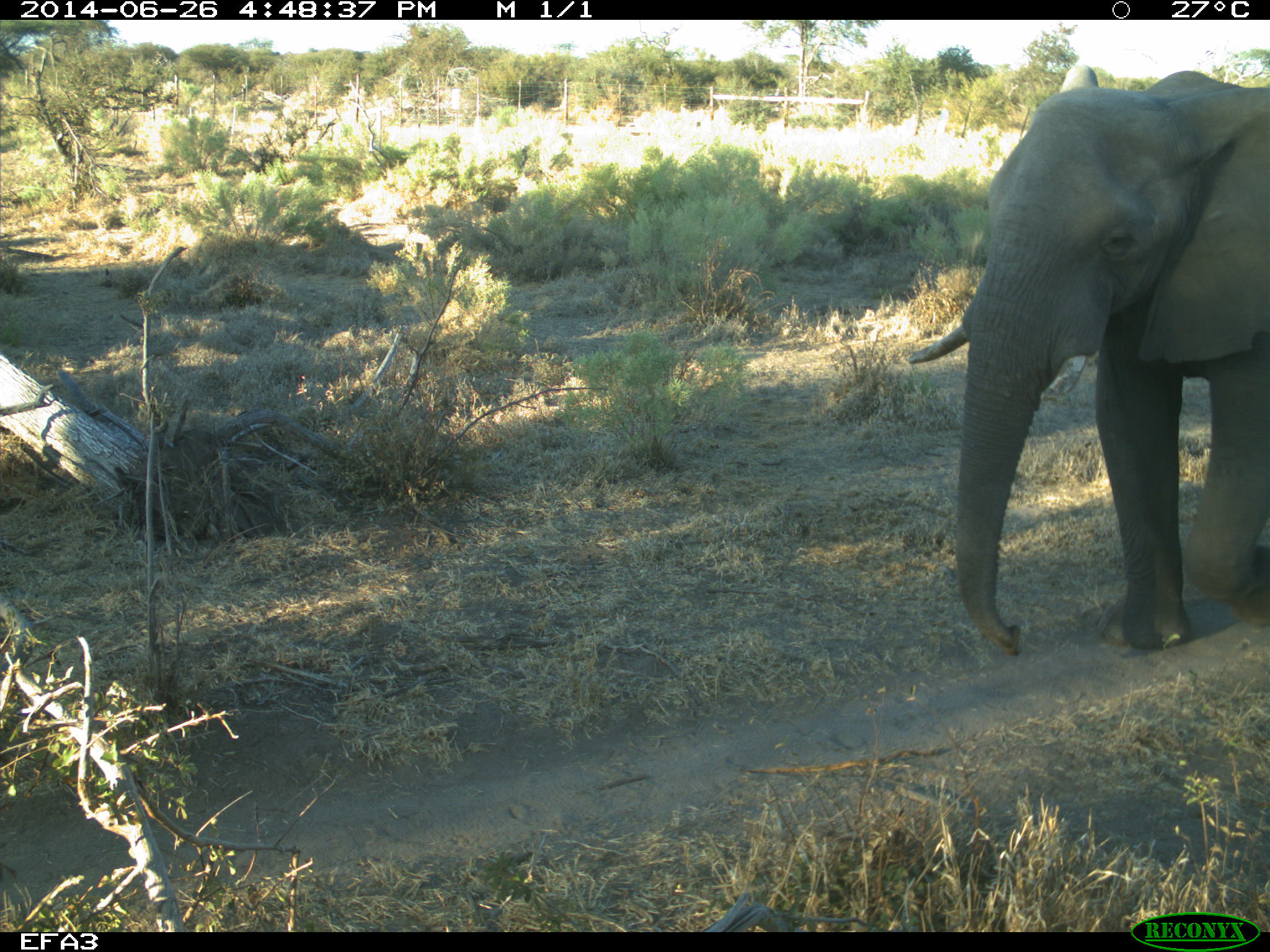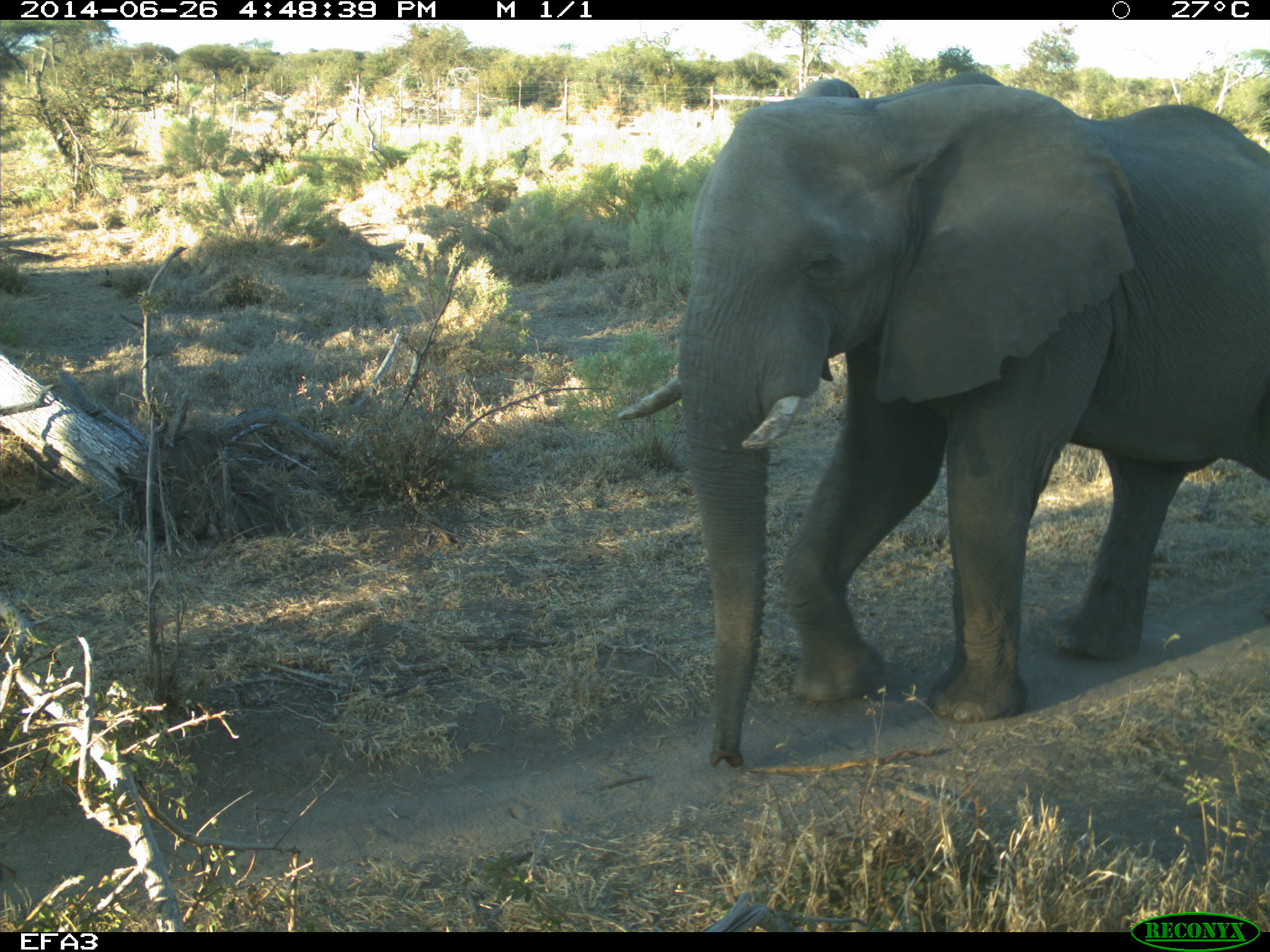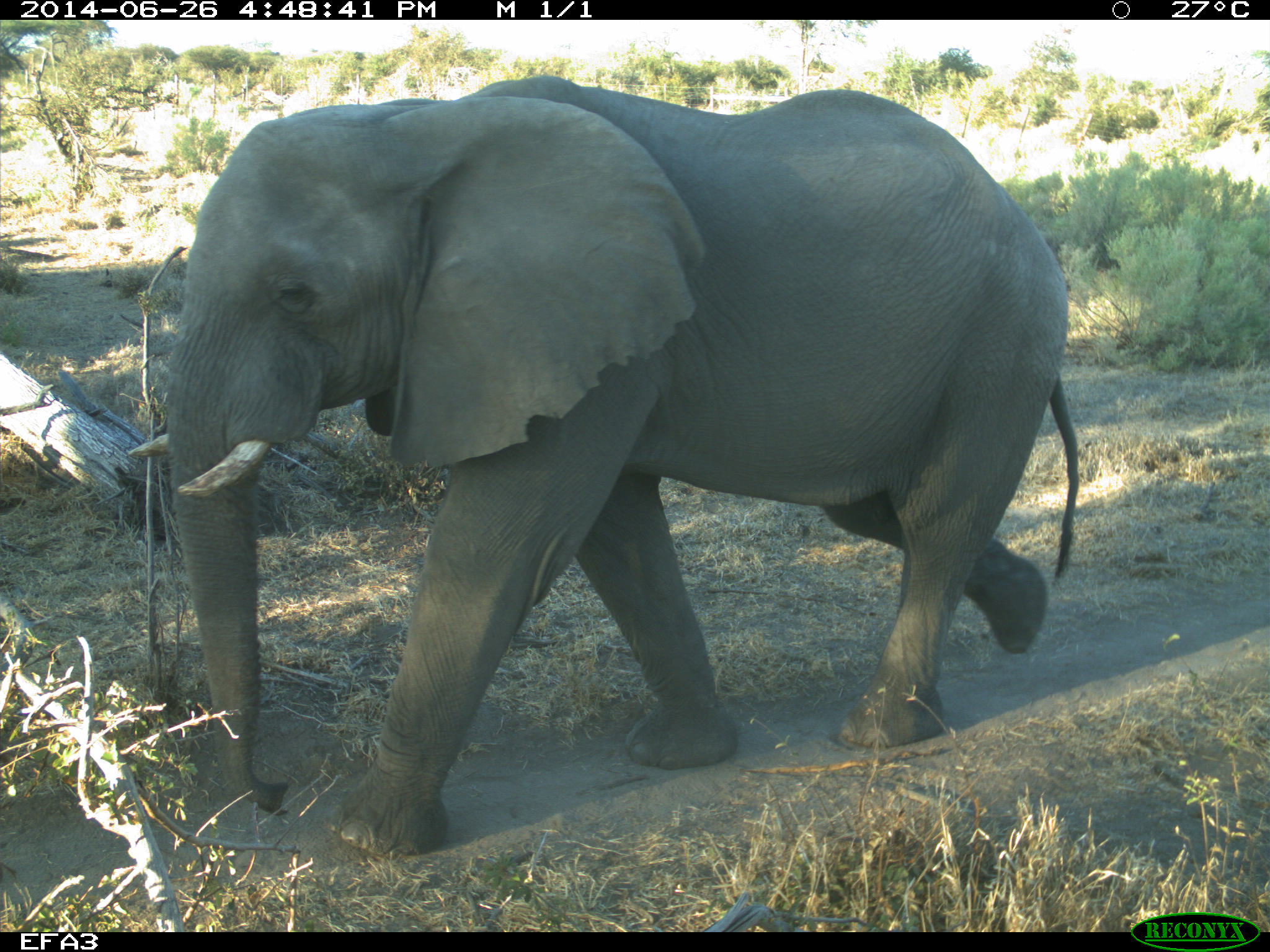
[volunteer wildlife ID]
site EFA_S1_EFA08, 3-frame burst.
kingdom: Animalia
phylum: Chordata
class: Mammalia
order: Proboscidea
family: Elephantidae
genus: Loxodonta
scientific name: Loxodonta africana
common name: african bush elephant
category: elephant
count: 1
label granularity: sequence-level